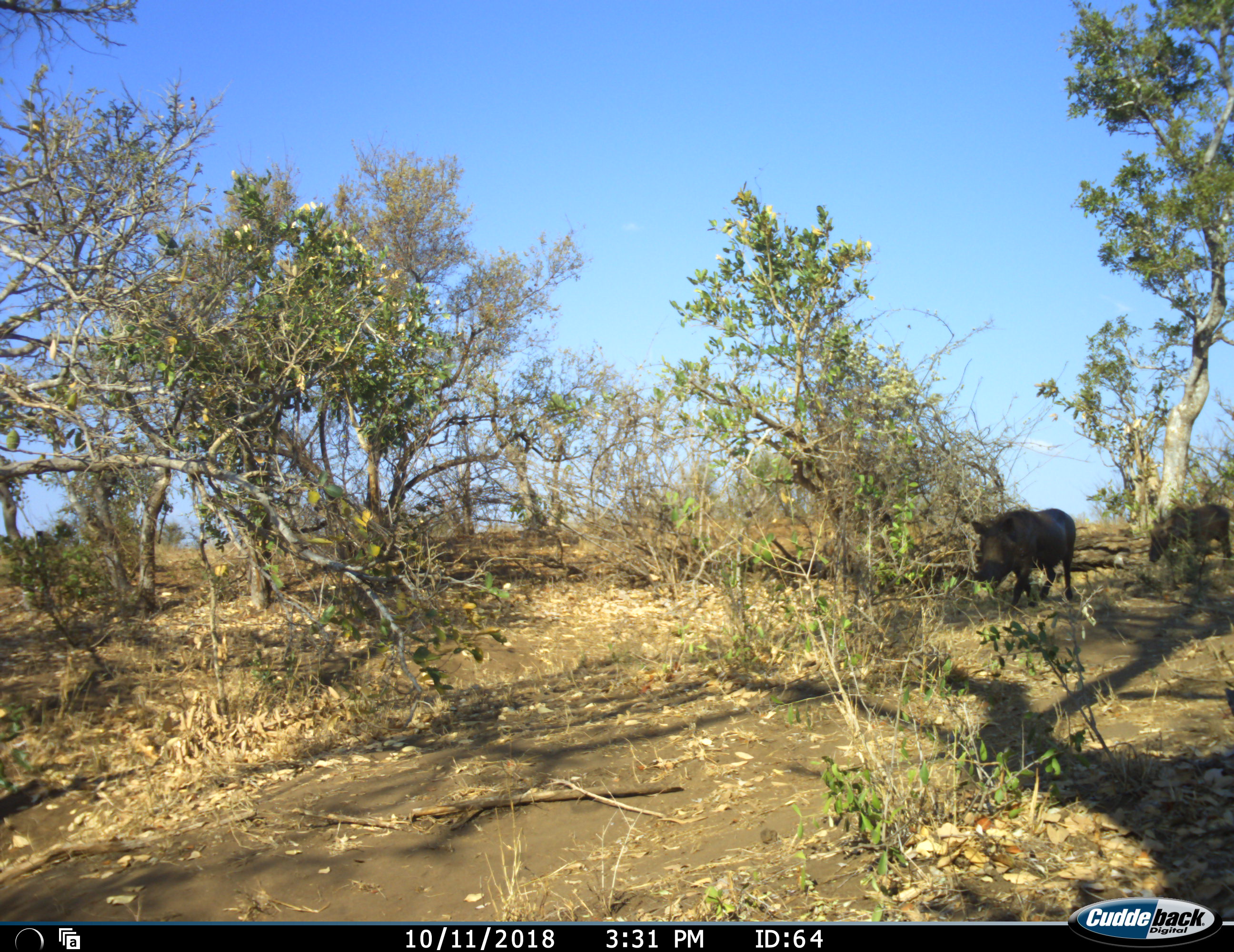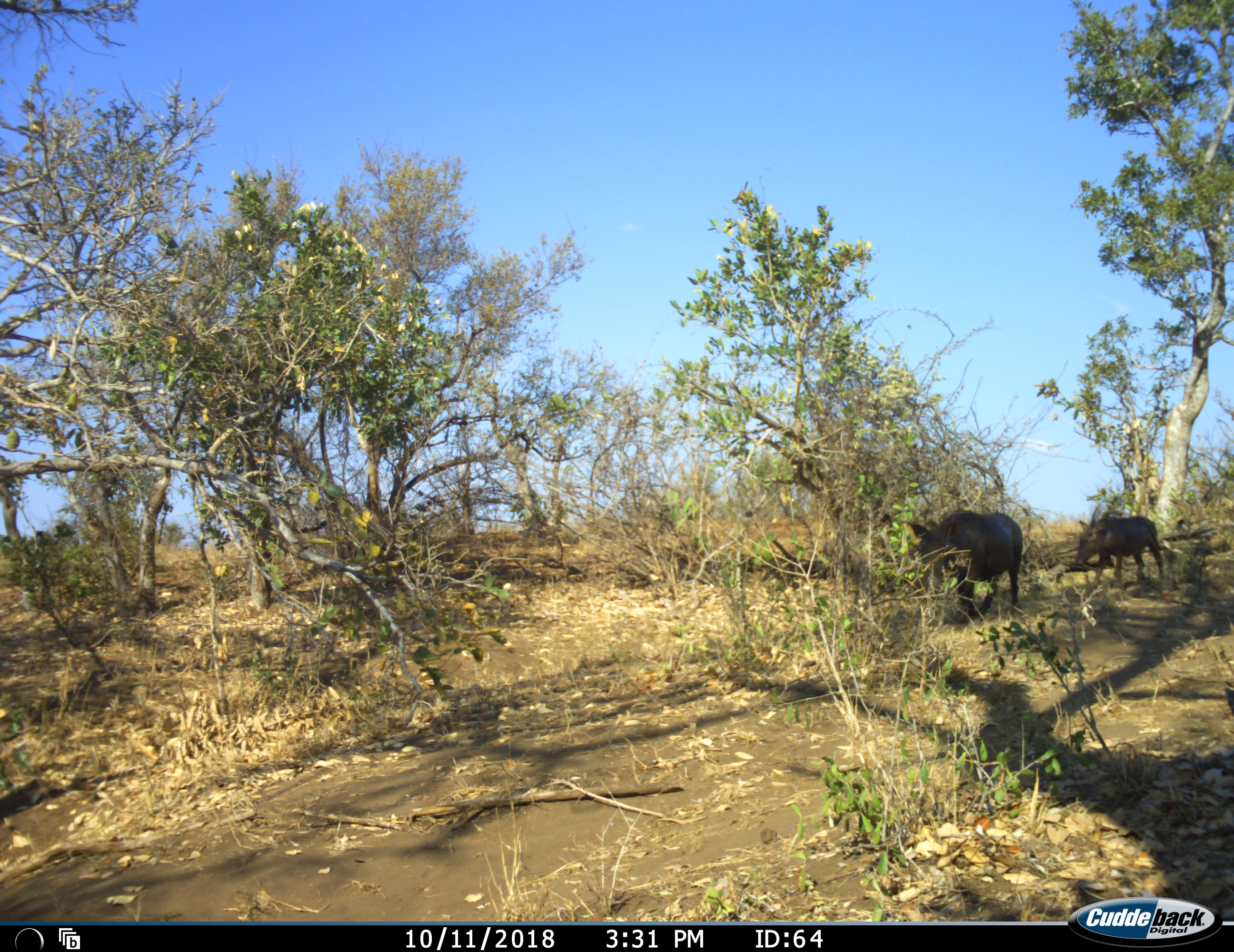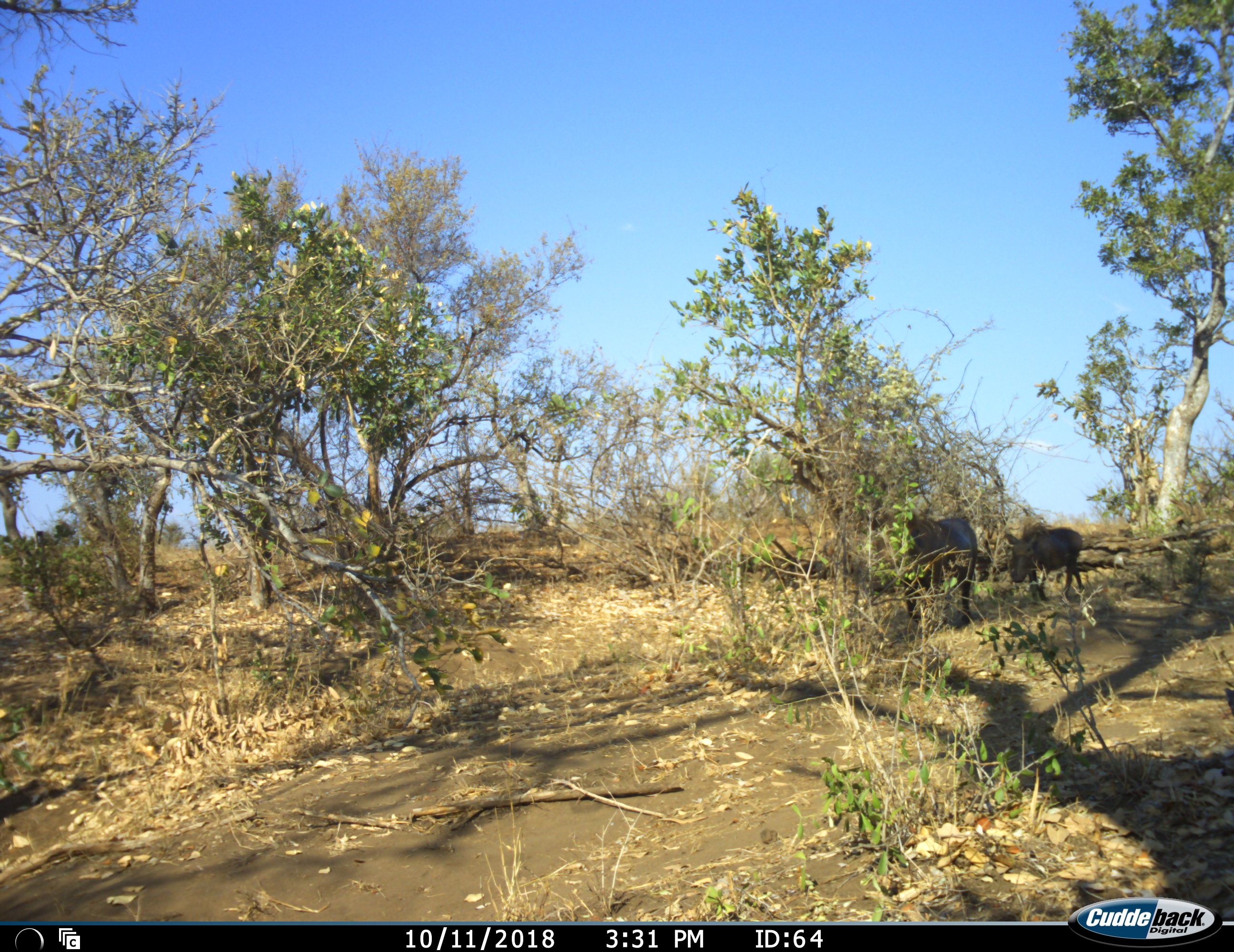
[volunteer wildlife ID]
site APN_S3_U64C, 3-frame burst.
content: unidentified animal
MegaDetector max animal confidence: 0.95